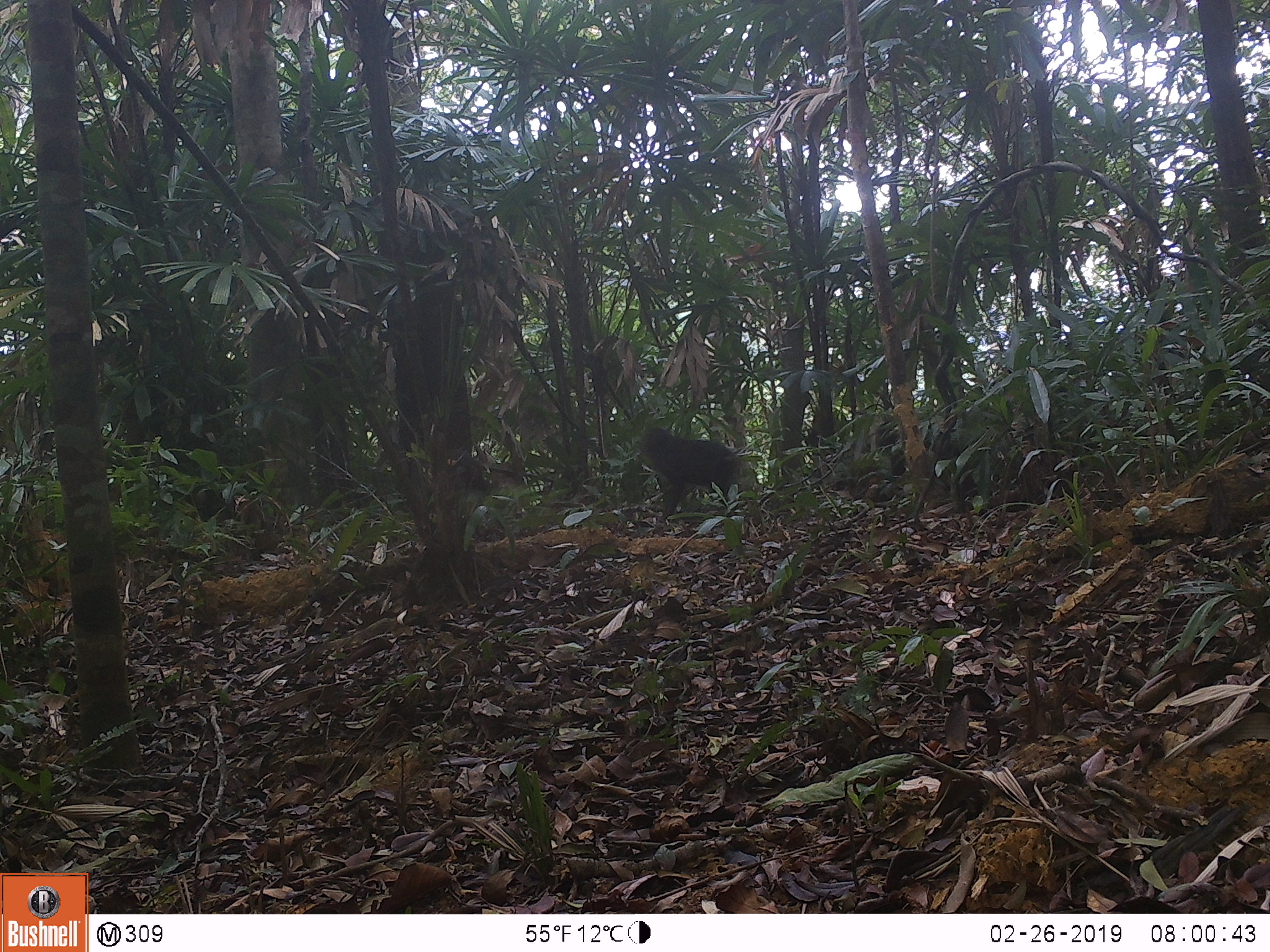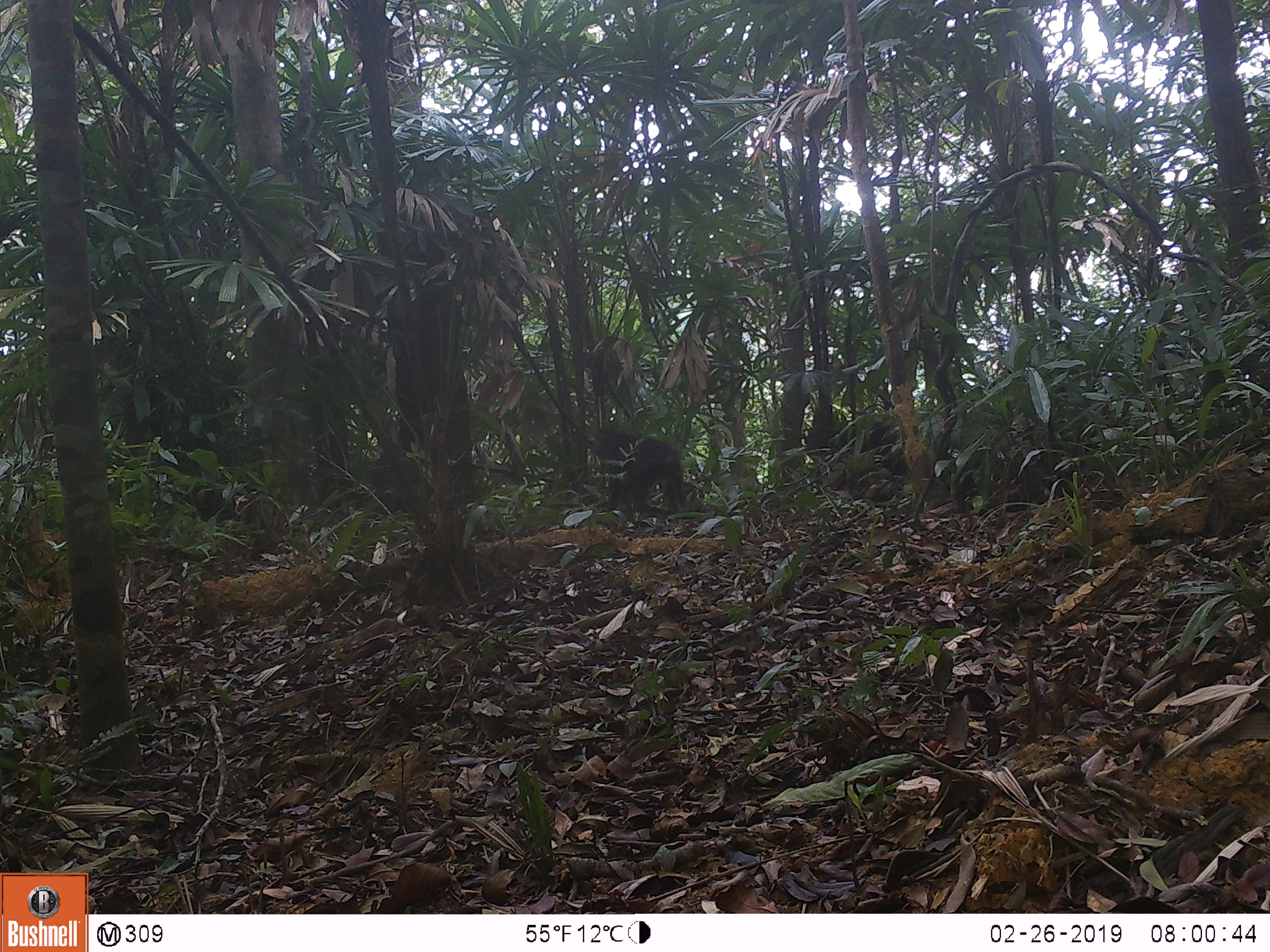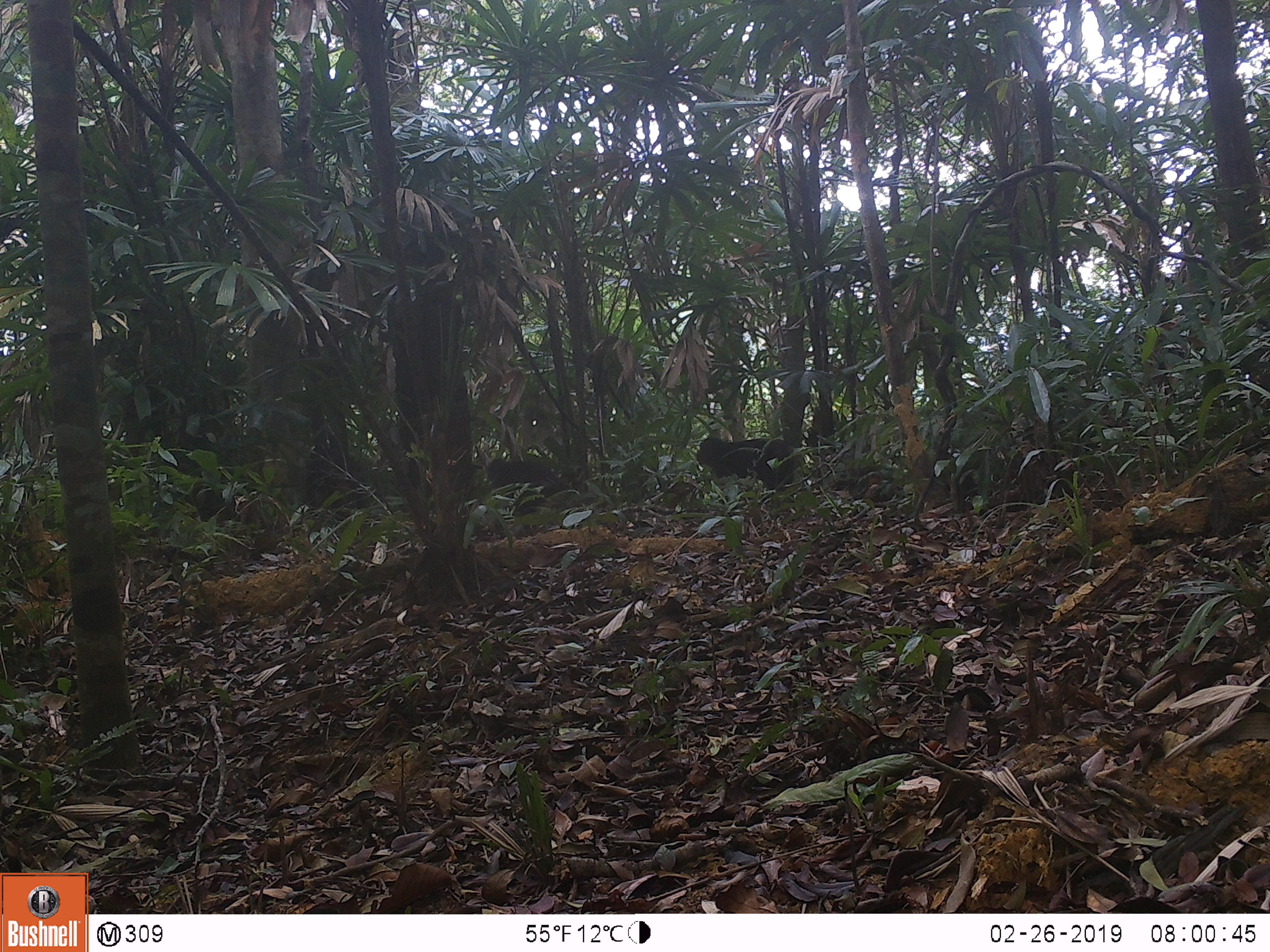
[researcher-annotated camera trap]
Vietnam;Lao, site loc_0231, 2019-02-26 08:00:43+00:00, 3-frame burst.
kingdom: Animalia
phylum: Chordata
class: Mammalia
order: Primates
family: Cercopithecidae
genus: Macaca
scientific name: Macaca arctoides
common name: stump-tailed macaque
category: stump tailed macaque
Stump tailed macaque (stump-tailed macaque) (Macaca arctoides). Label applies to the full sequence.